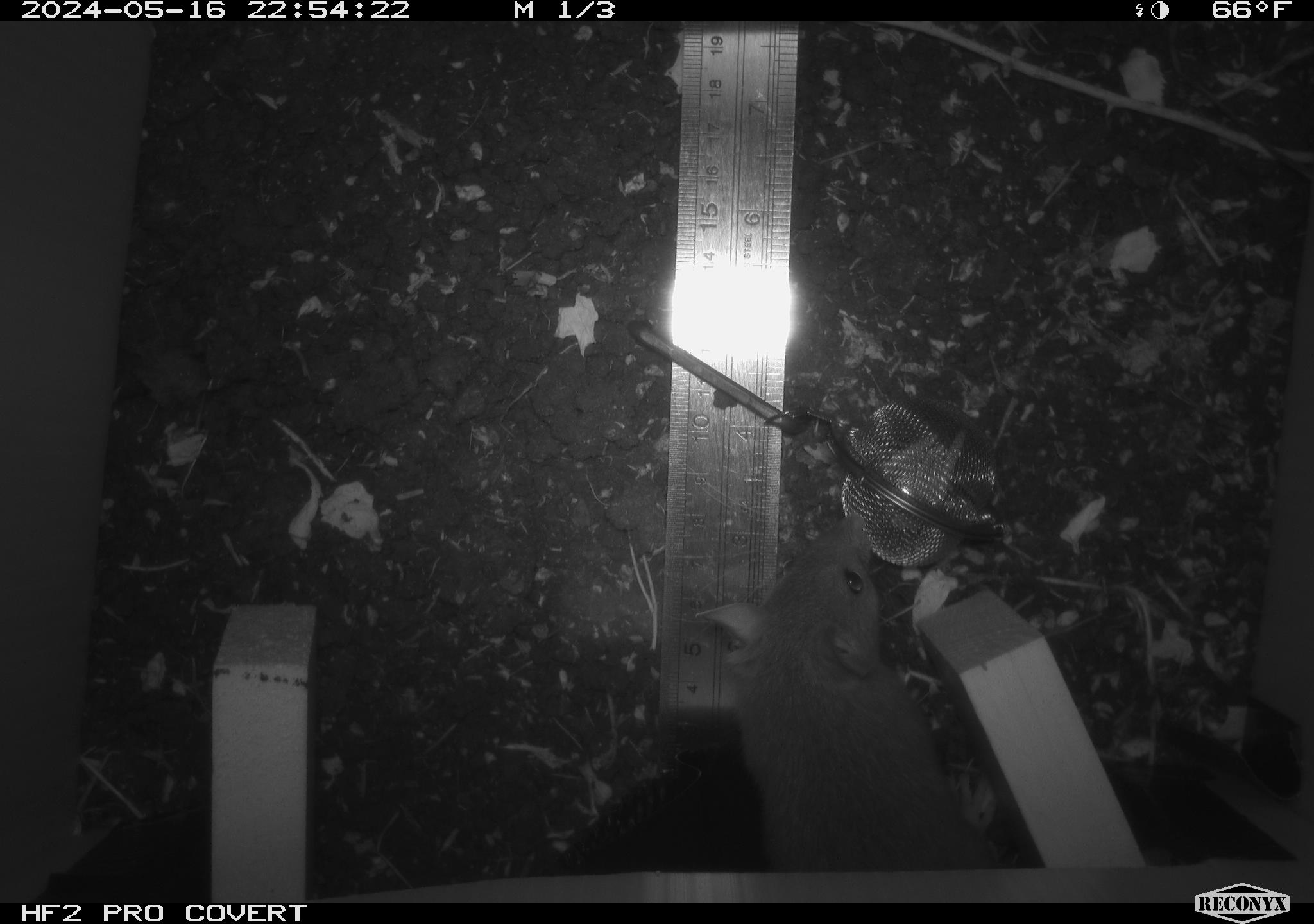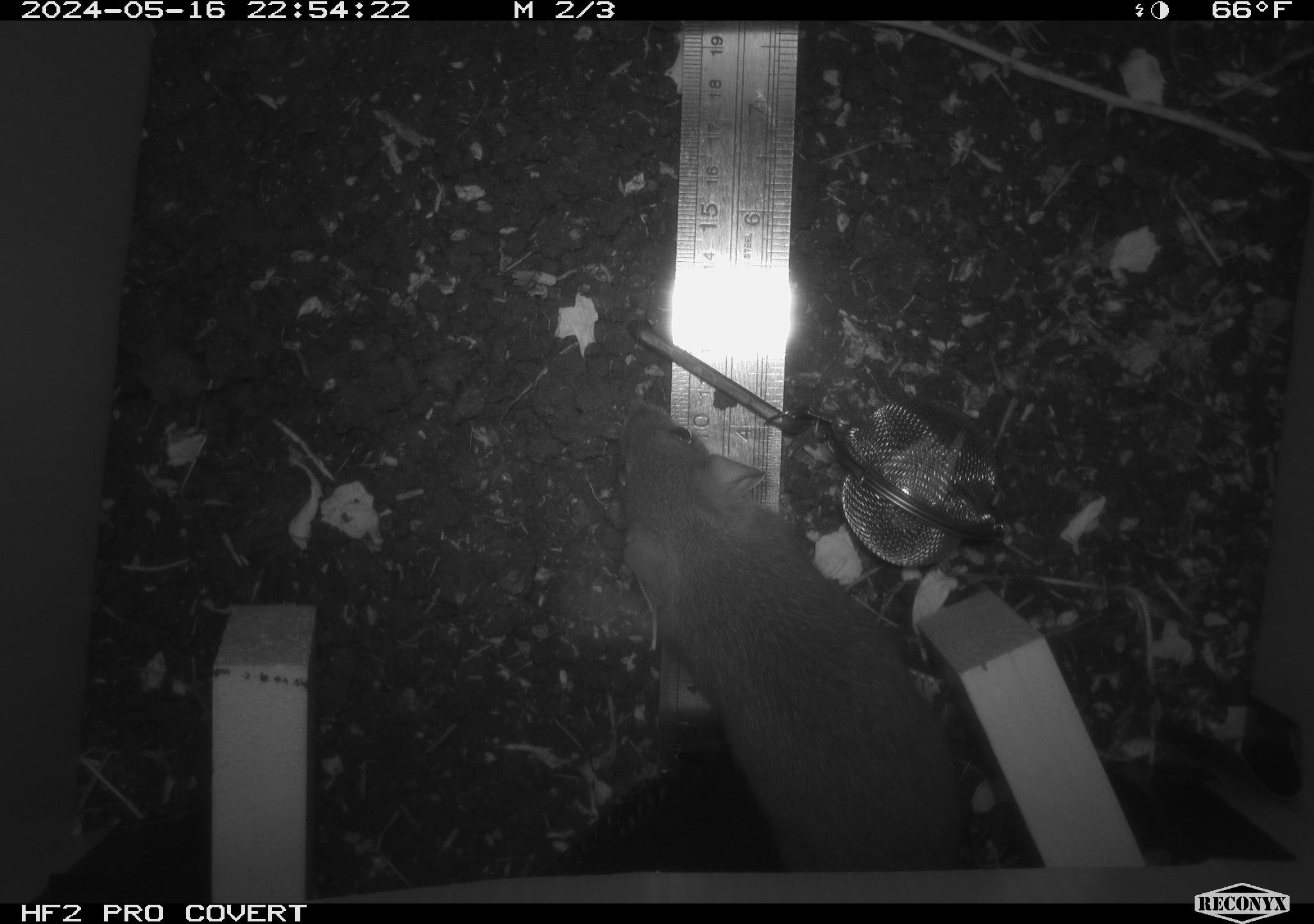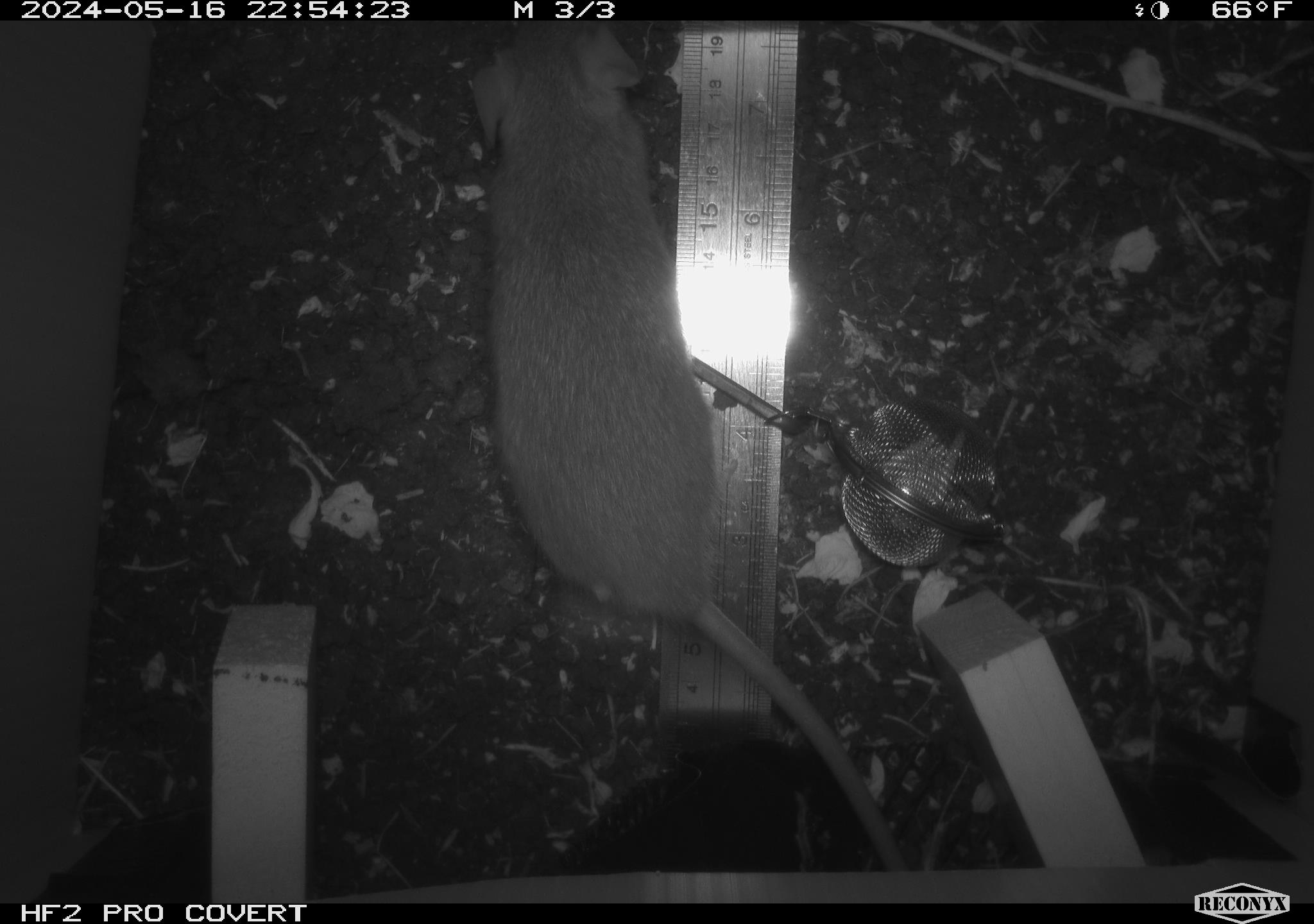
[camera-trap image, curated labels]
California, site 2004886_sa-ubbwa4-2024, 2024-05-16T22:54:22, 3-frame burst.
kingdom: Animalia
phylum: Chordata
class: Mammalia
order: Rodentia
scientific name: Rodentia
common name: woodrat or rat or mouse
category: woodrat or rat or mouse species